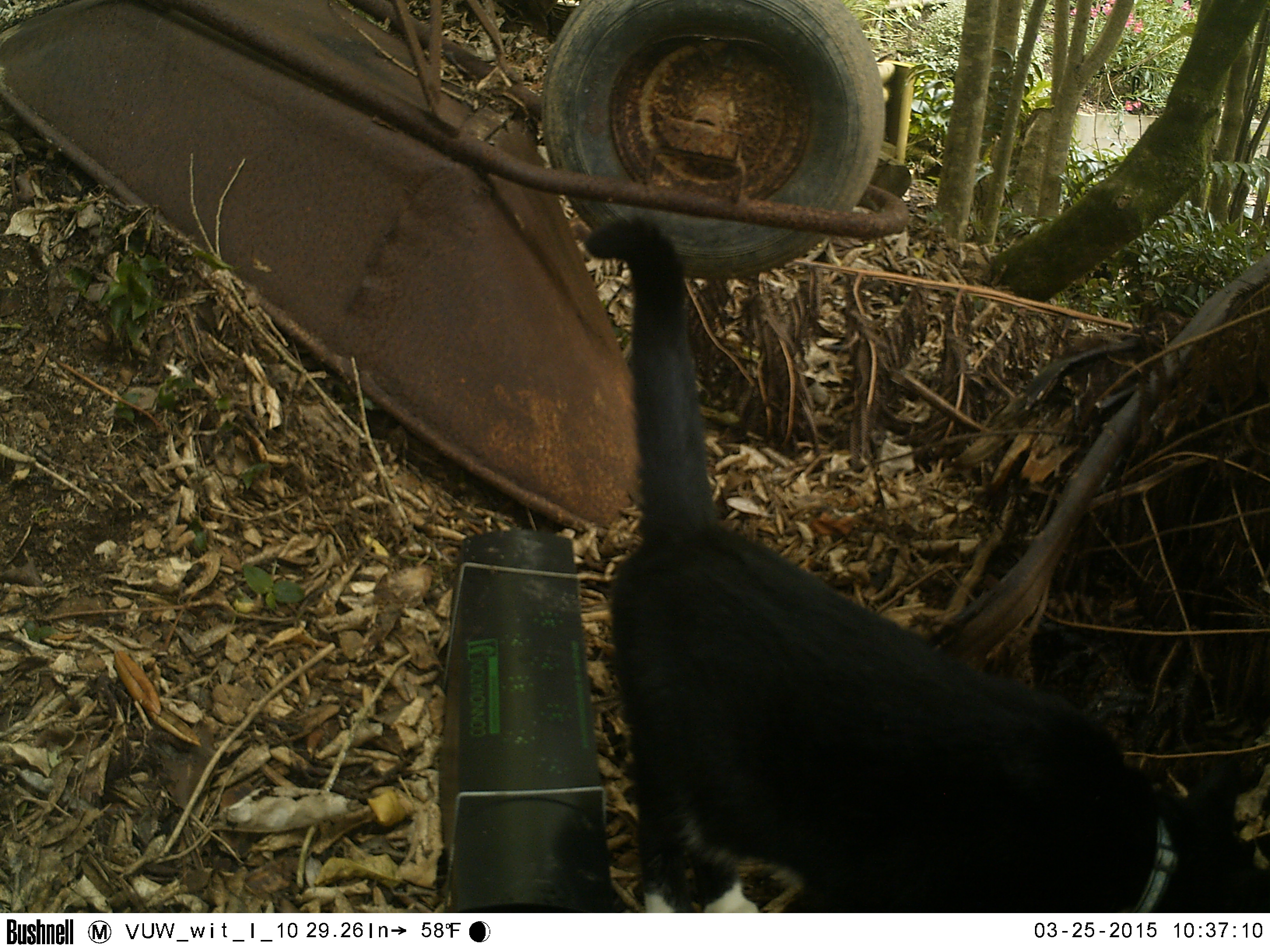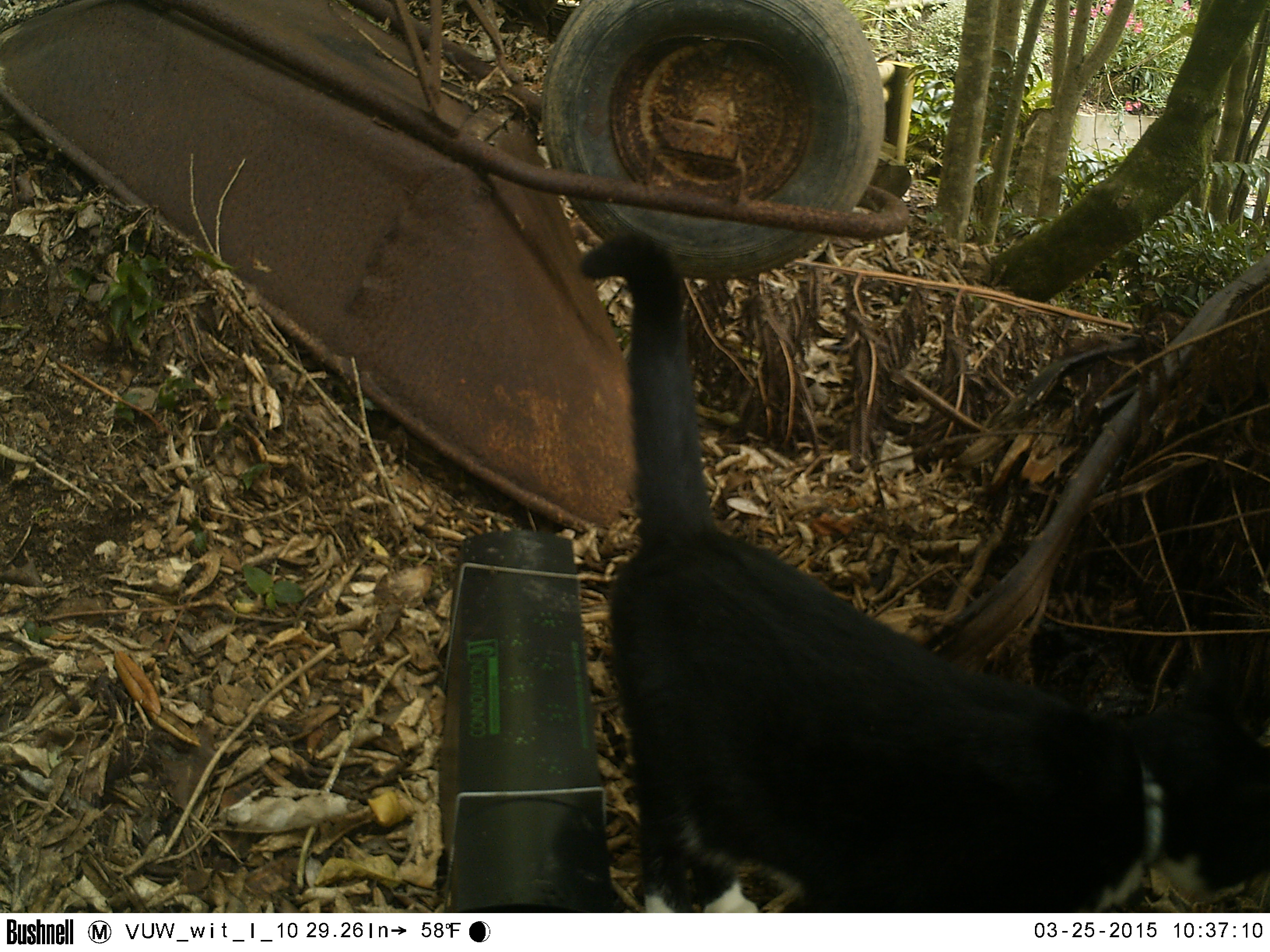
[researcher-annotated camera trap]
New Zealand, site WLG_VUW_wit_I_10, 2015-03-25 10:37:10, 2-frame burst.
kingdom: Animalia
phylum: Chordata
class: Mammalia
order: Carnivora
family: Felidae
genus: Felis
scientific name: Felis catus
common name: domestic cat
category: cat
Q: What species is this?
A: Cat (domestic cat) (Felis catus).